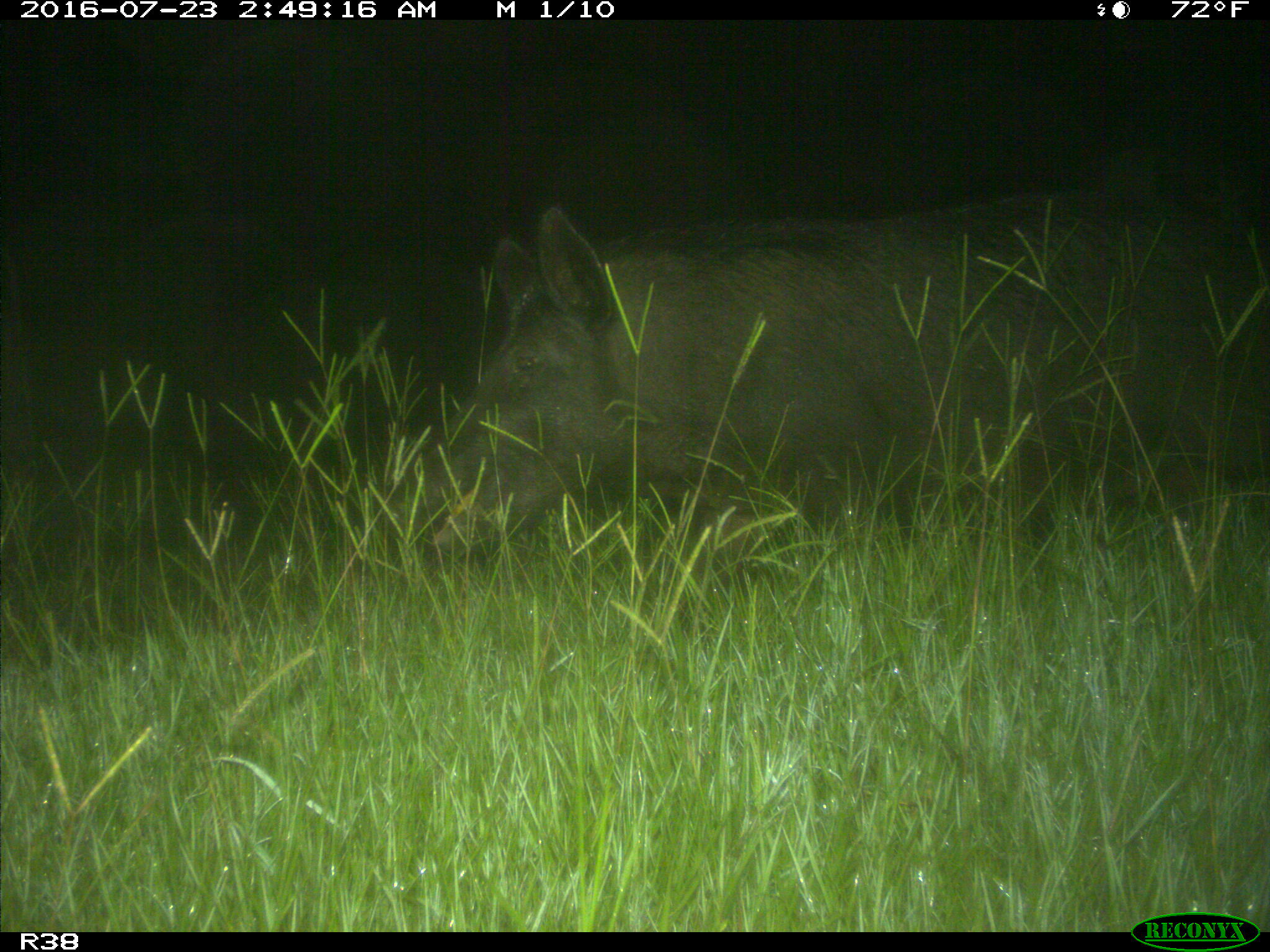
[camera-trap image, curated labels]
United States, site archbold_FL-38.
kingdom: Animalia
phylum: Chordata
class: Mammalia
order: Artiodactyla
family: Suidae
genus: Sus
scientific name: Sus scrofa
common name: wild boar